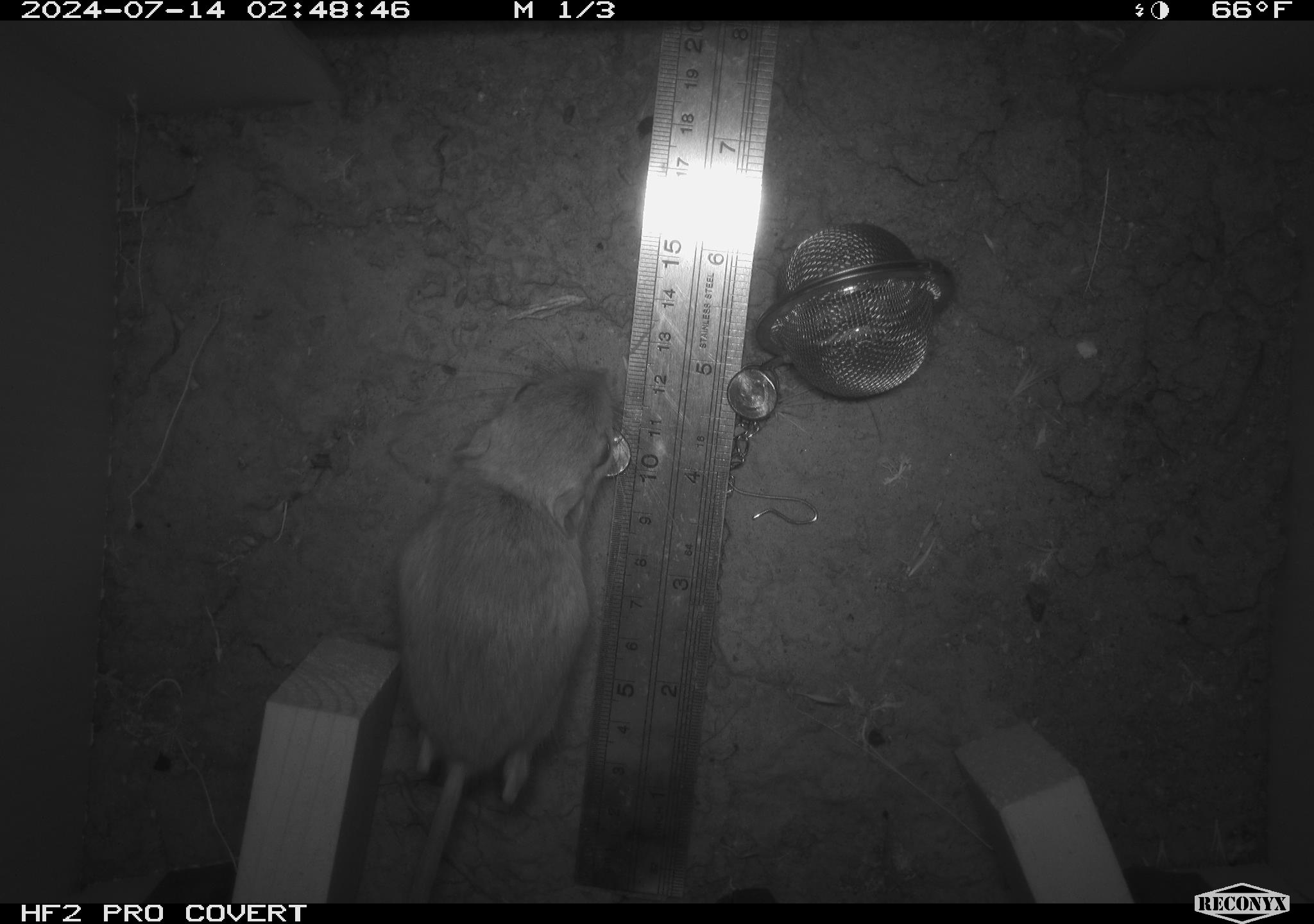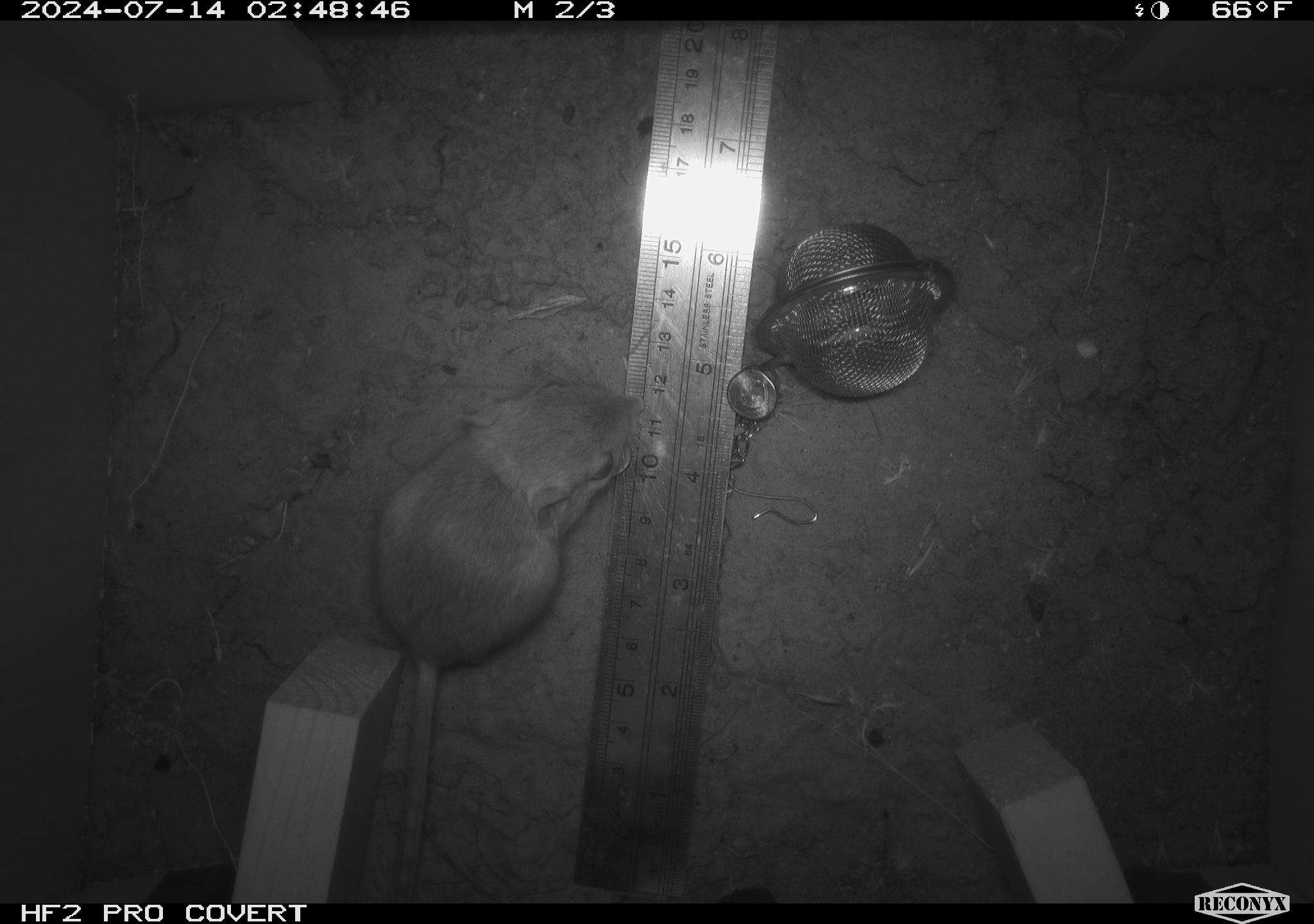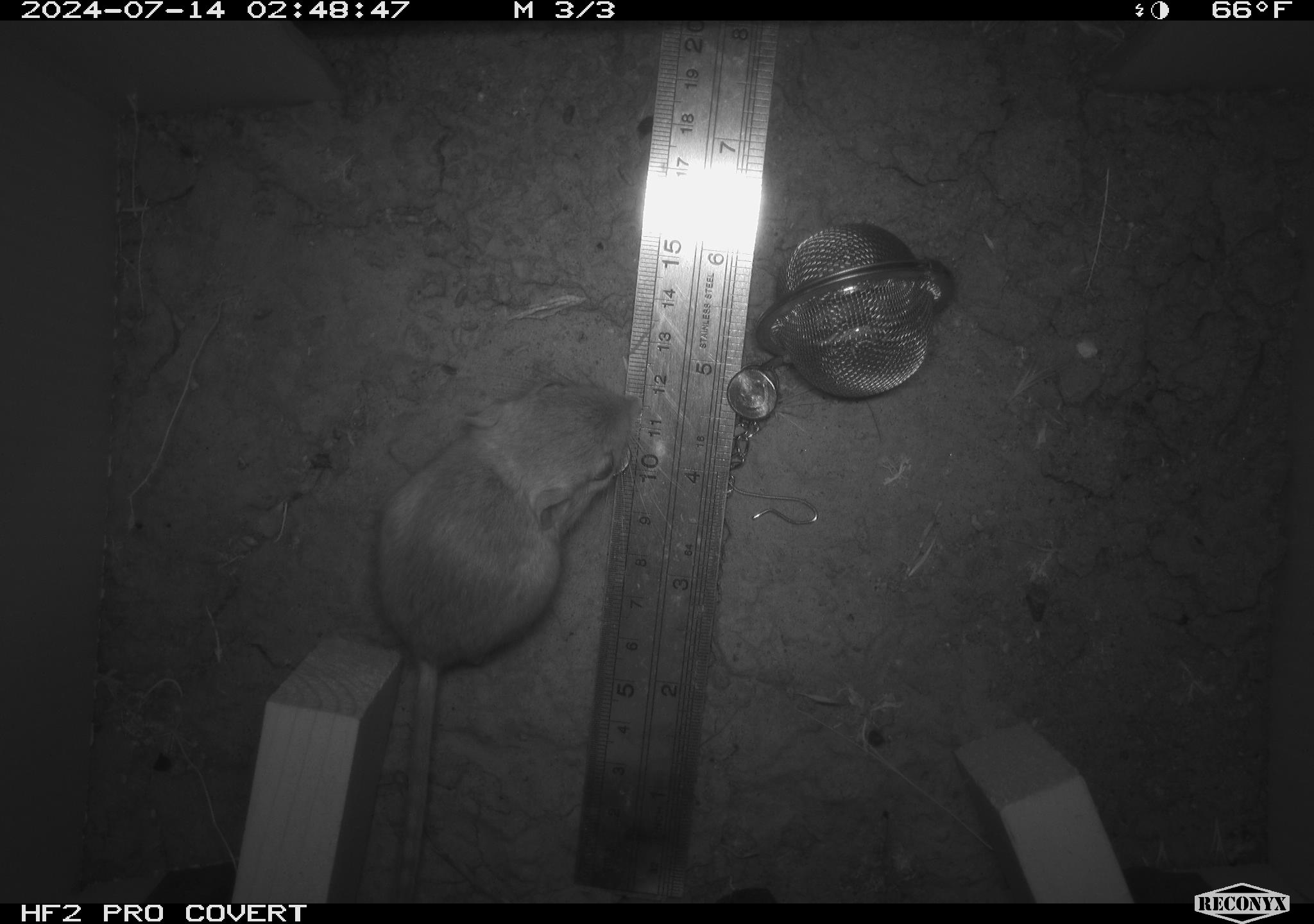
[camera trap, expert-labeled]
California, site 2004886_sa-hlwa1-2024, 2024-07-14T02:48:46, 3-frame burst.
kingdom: Animalia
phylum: Chordata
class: Mammalia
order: Rodentia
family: Heteromyidae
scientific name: Heteromyidae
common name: kangaroo rats and pocket mice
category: heteromyidae family